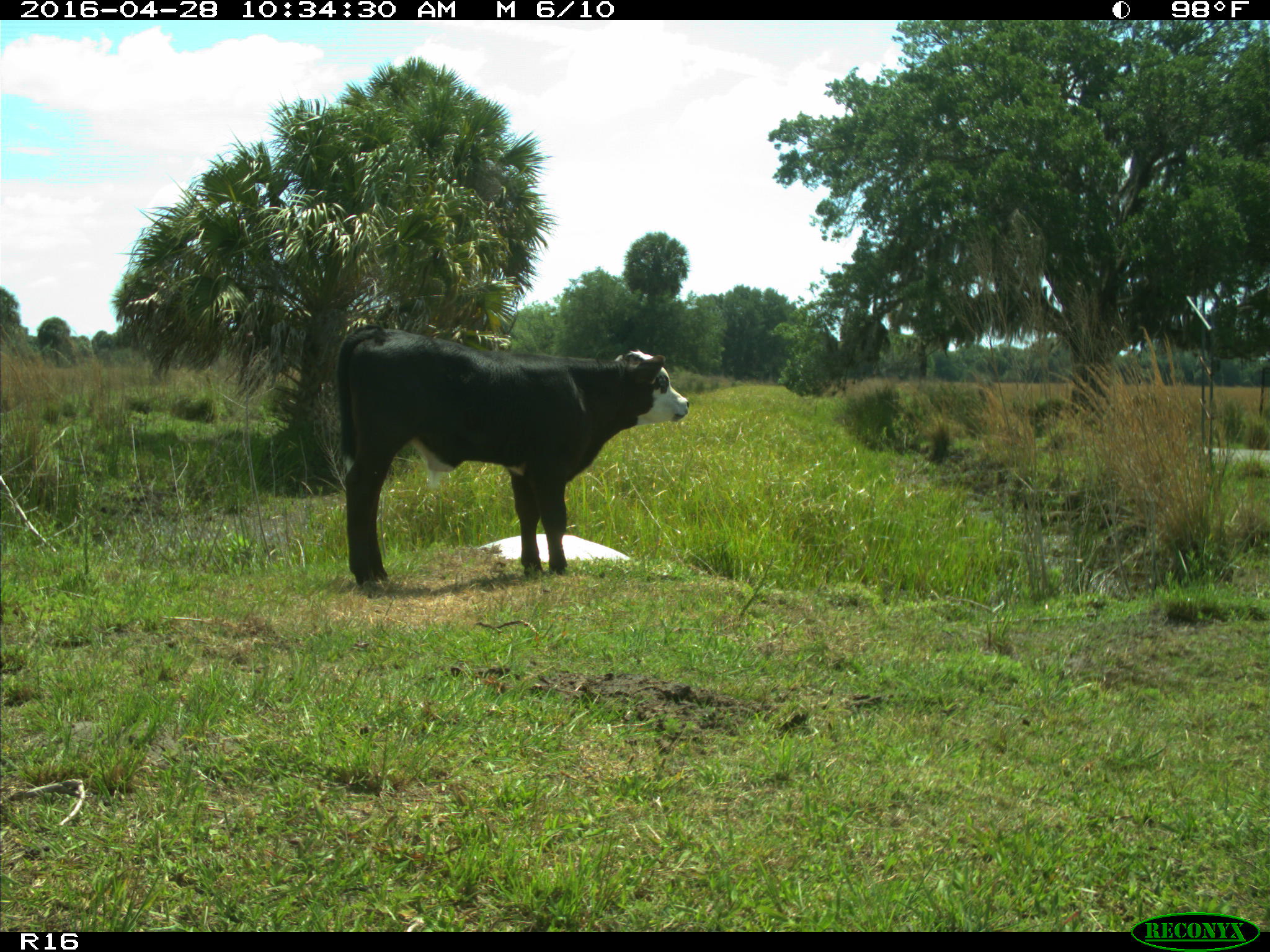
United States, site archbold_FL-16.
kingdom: Animalia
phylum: Chordata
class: Mammalia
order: Artiodactyla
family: Bovidae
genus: Bos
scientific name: Bos taurus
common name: domestic cow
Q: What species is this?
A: Bos taurus (domestic cow).